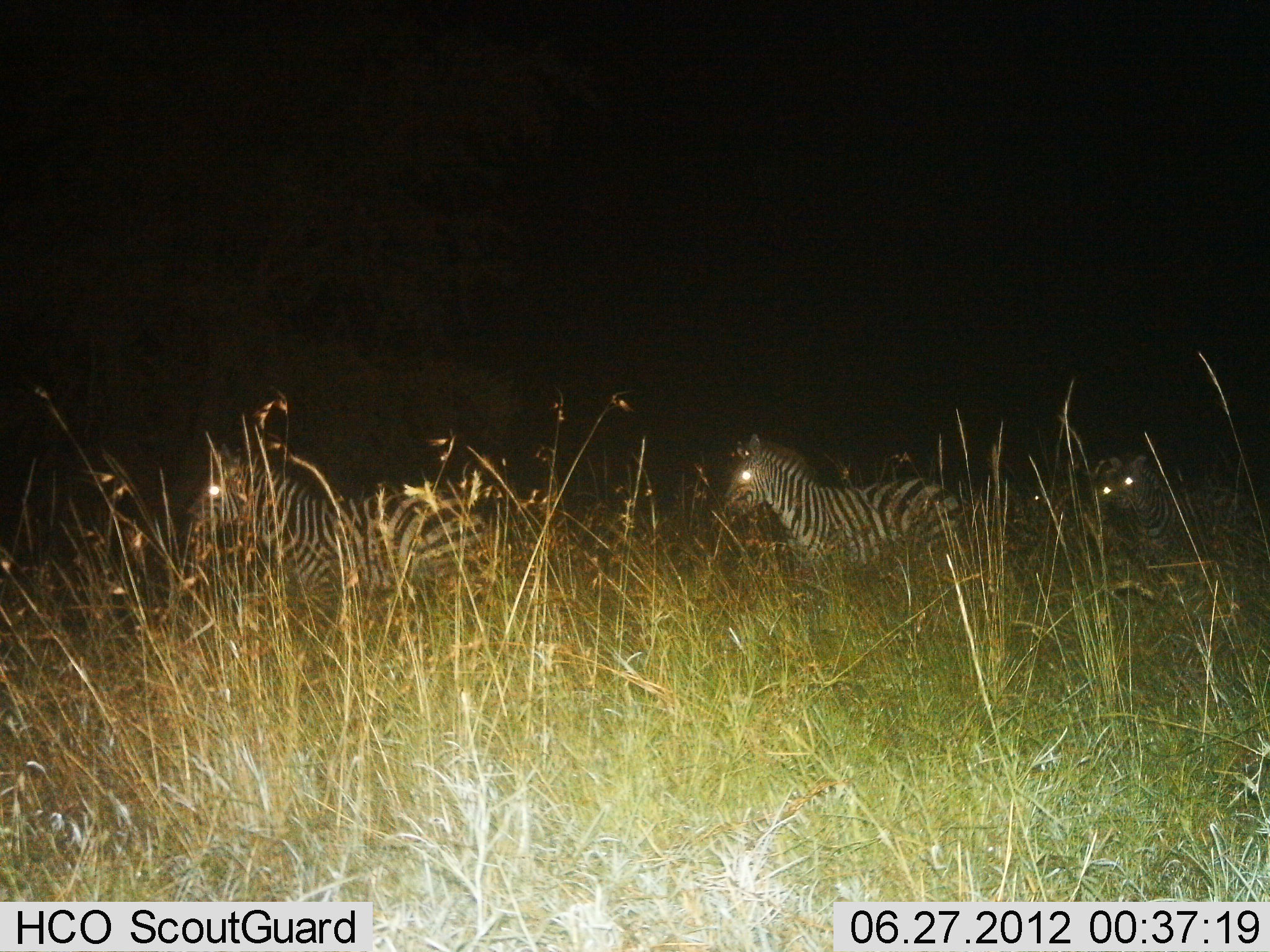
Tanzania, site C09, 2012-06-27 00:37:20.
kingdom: Animalia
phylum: Chordata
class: Mammalia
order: Perissodactyla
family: Equidae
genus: Equus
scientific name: Equus quagga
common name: plains zebra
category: zebra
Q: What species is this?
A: Zebra (plains zebra) (Equus quagga).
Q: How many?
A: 3.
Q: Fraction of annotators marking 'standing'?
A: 80%.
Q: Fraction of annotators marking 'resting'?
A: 0%.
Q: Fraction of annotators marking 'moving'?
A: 20%.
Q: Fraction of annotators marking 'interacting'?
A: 0%.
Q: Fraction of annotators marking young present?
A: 0%.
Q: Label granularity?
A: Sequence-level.